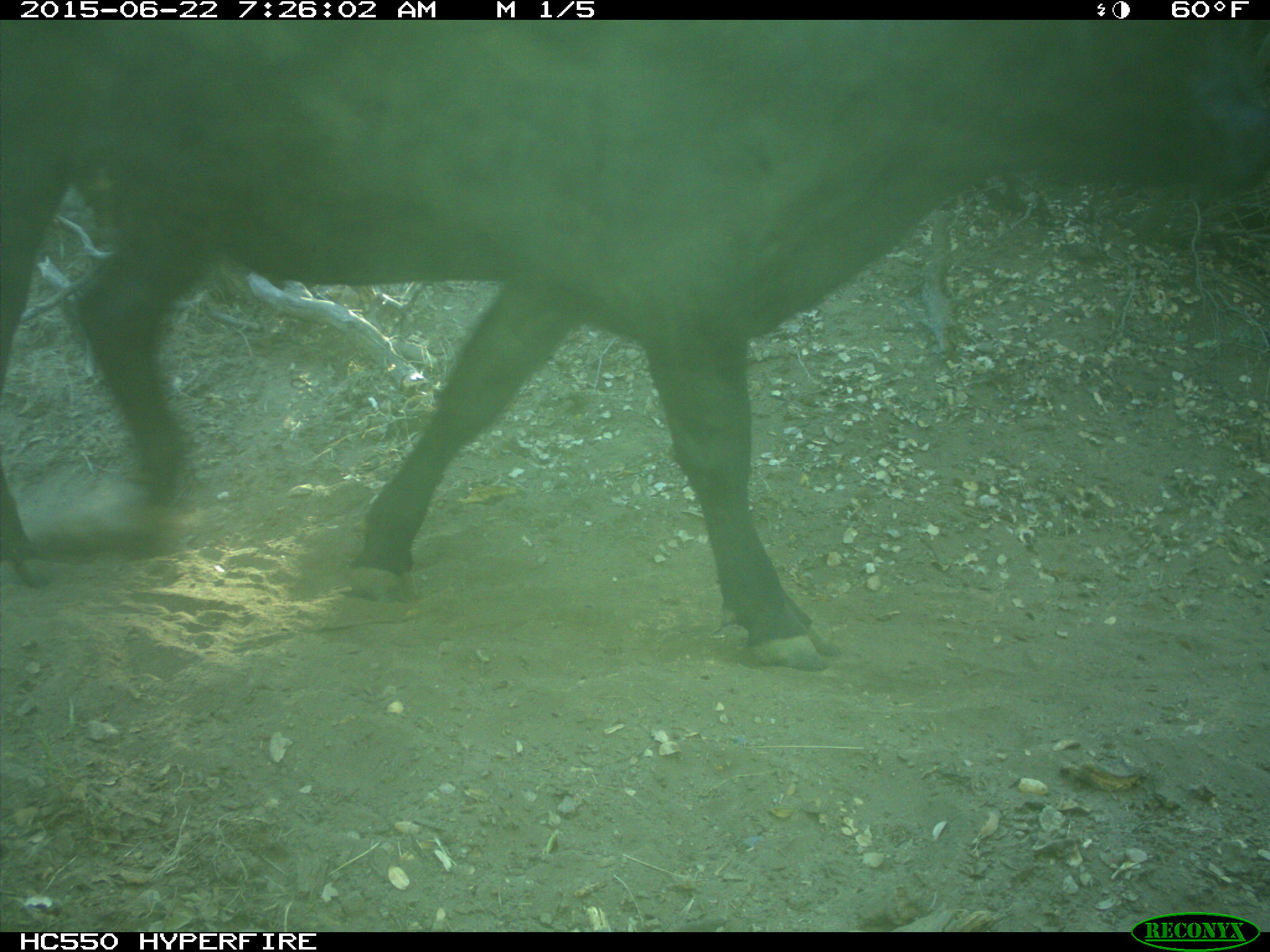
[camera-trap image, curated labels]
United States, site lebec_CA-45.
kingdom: Animalia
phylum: Chordata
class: Mammalia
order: Artiodactyla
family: Bovidae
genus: Bos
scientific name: Bos taurus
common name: domestic cow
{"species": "Bos taurus (domestic cow)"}